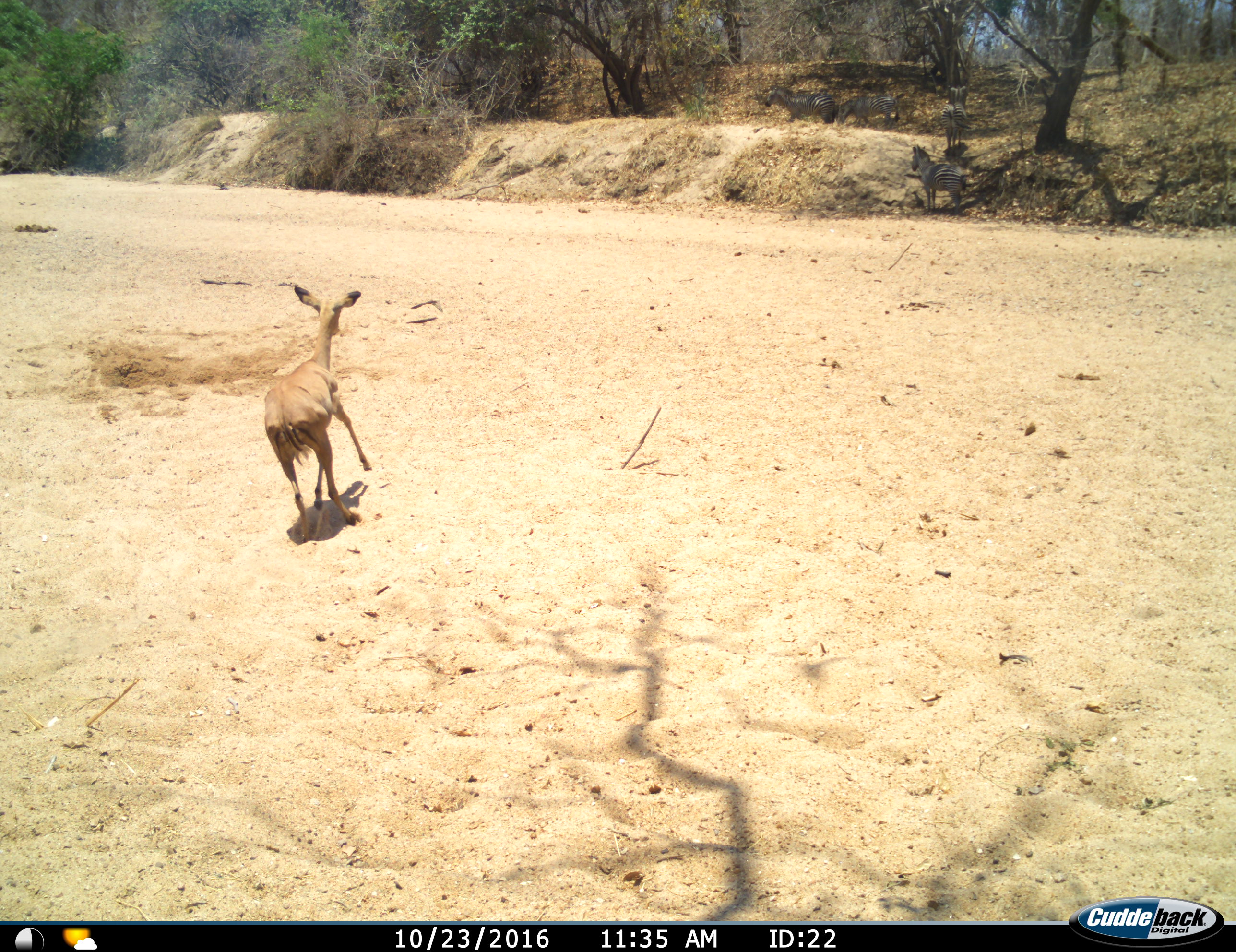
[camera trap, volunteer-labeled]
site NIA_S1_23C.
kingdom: Animalia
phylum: Chordata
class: Mammalia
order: Artiodactyla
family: Bovidae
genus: Aepyceros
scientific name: Aepyceros melampus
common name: impala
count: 1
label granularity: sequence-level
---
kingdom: Animalia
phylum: Chordata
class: Mammalia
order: Perissodactyla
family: Equidae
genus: Equus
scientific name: Equus quagga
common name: plains zebra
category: zebraplains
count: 4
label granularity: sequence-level